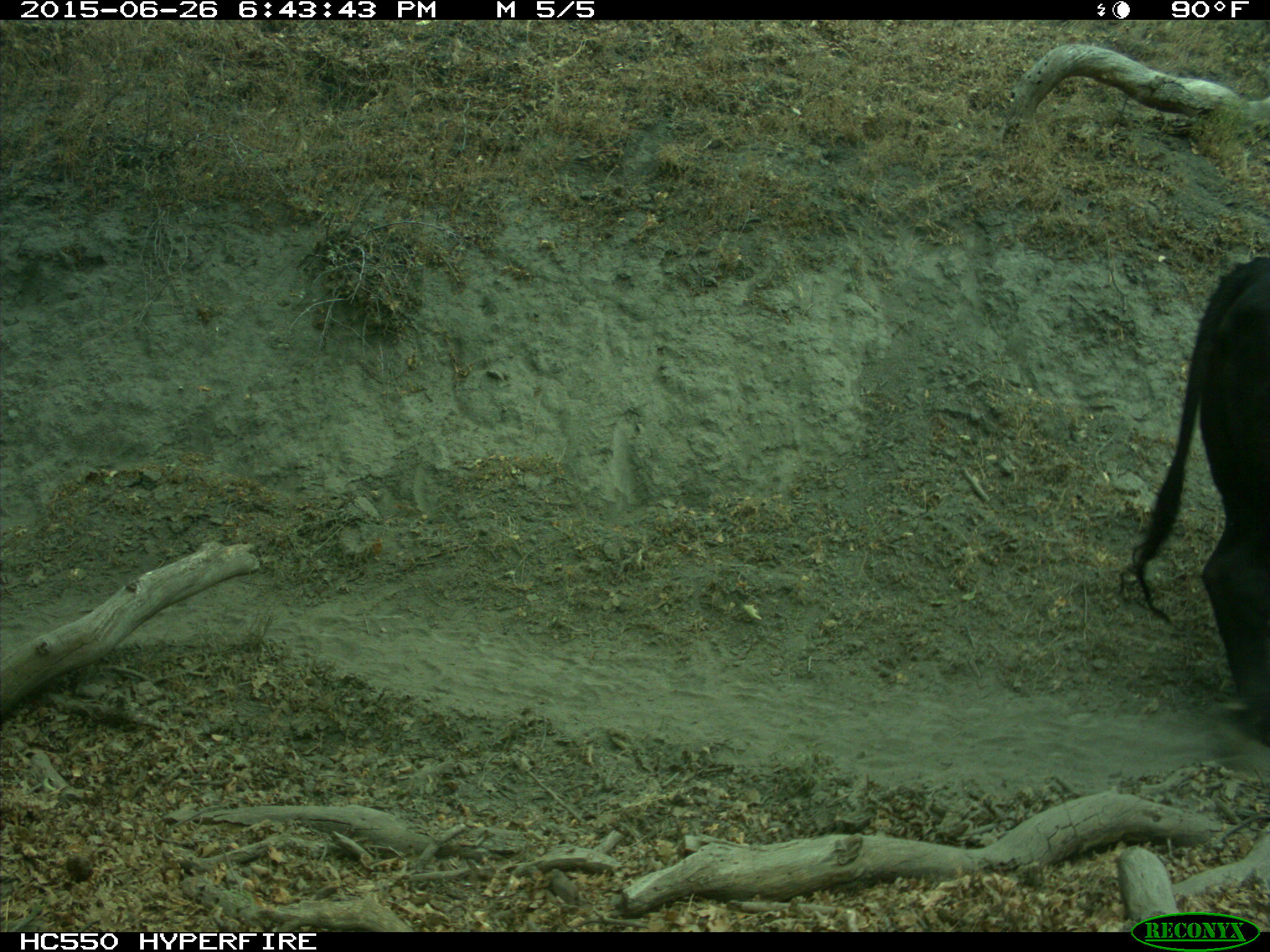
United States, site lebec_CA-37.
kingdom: Animalia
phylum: Chordata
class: Mammalia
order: Artiodactyla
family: Bovidae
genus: Bos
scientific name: Bos taurus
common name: domestic cow